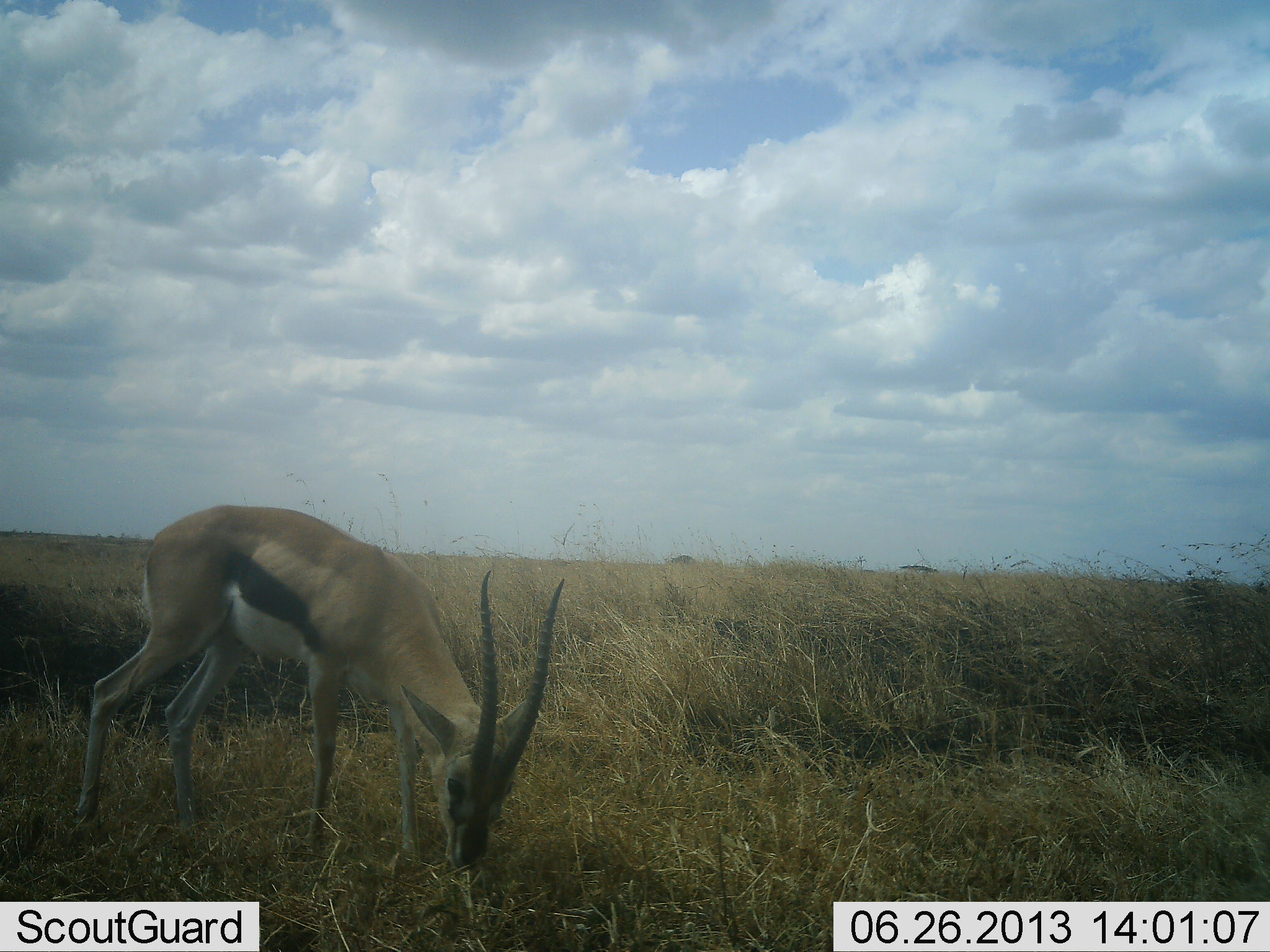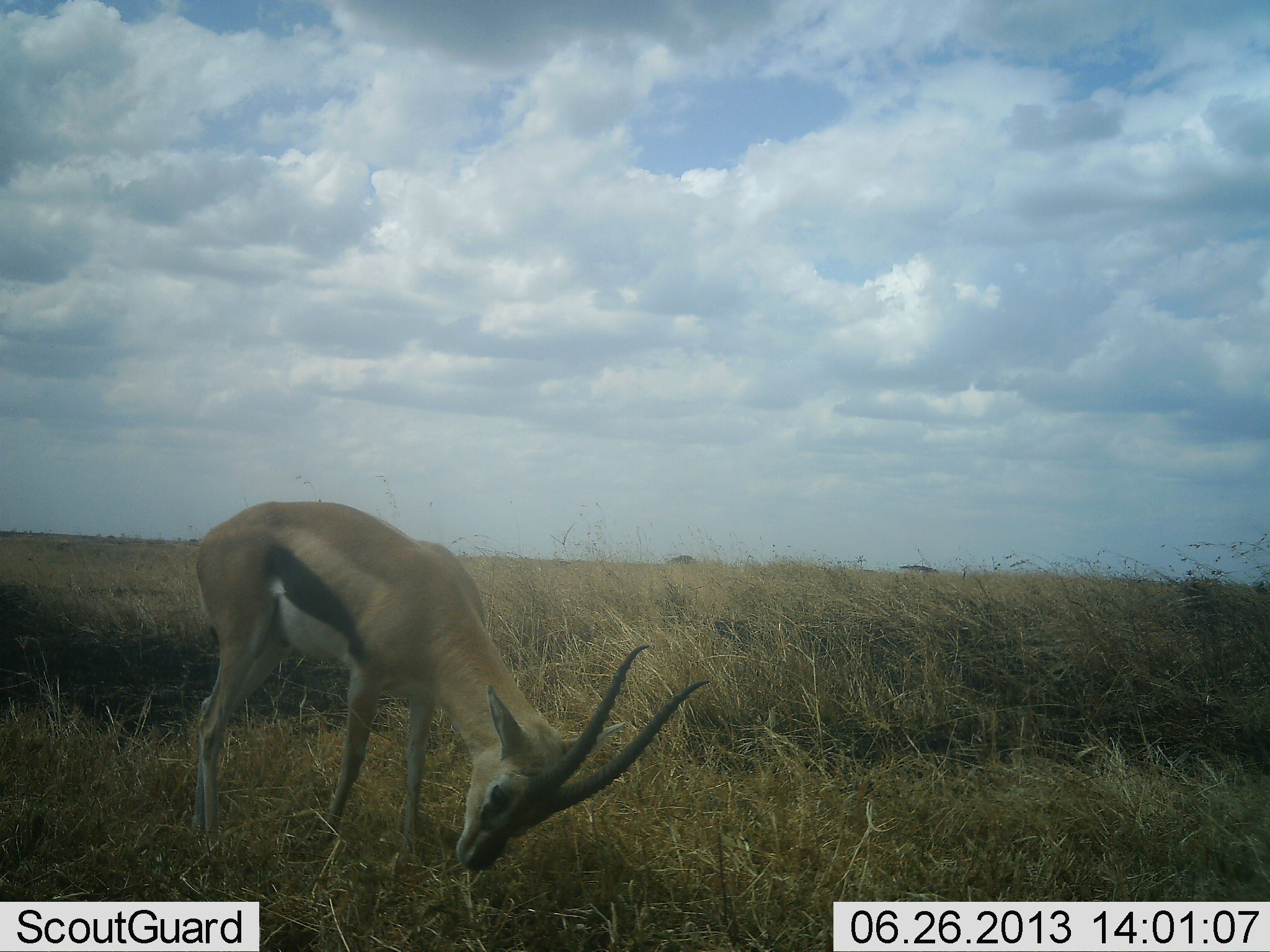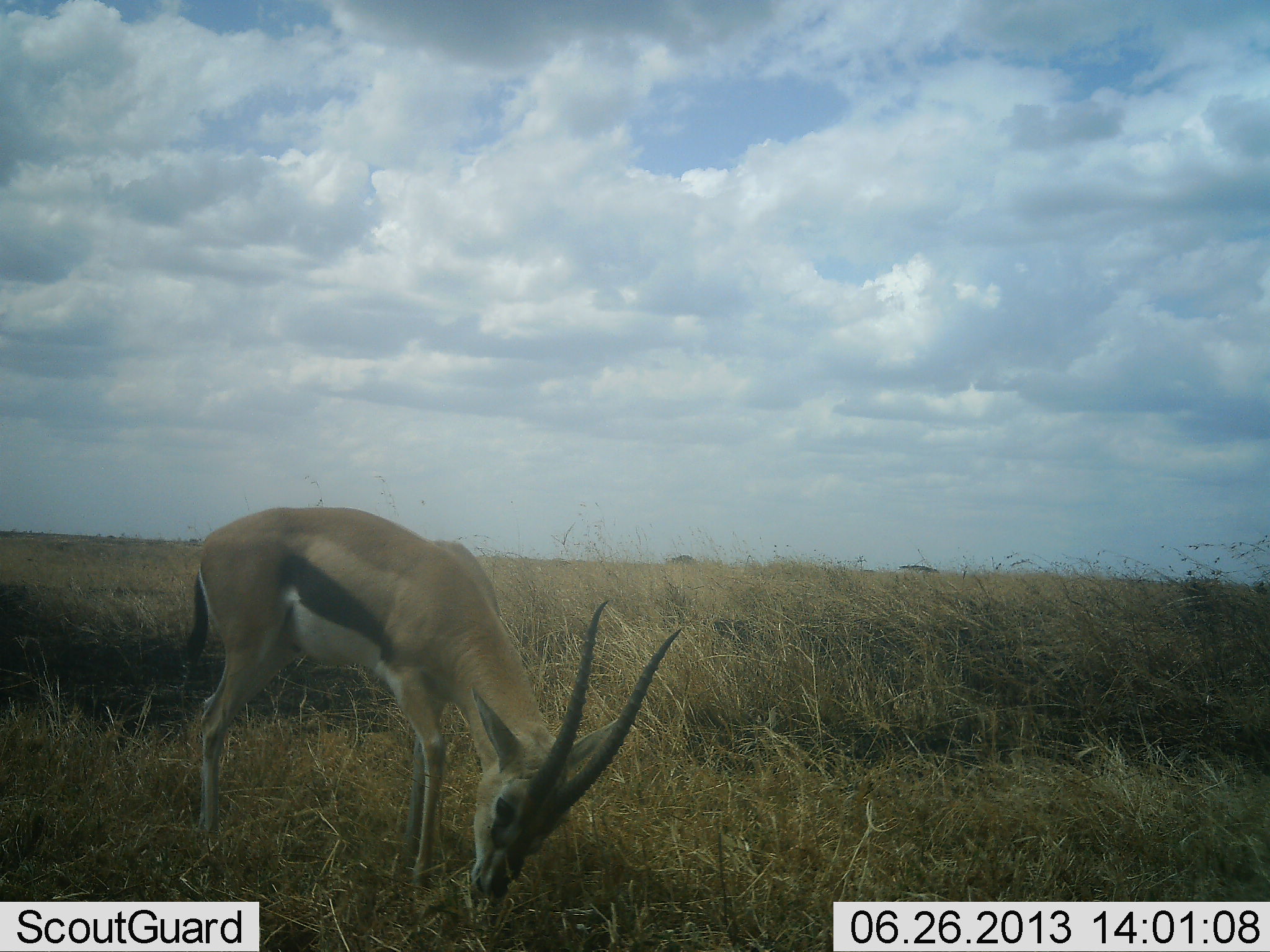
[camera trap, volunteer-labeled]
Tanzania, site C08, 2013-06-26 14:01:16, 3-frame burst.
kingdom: Animalia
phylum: Chordata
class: Mammalia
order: Artiodactyla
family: Bovidae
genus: Eudorcas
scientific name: Eudorcas thomsonii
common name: thomson's gazelle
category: gazellethomsons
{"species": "gazellethomsons (thomson's gazelle) (Eudorcas thomsonii)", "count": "1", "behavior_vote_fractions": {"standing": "30%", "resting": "0%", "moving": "10%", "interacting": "0%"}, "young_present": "0%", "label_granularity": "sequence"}